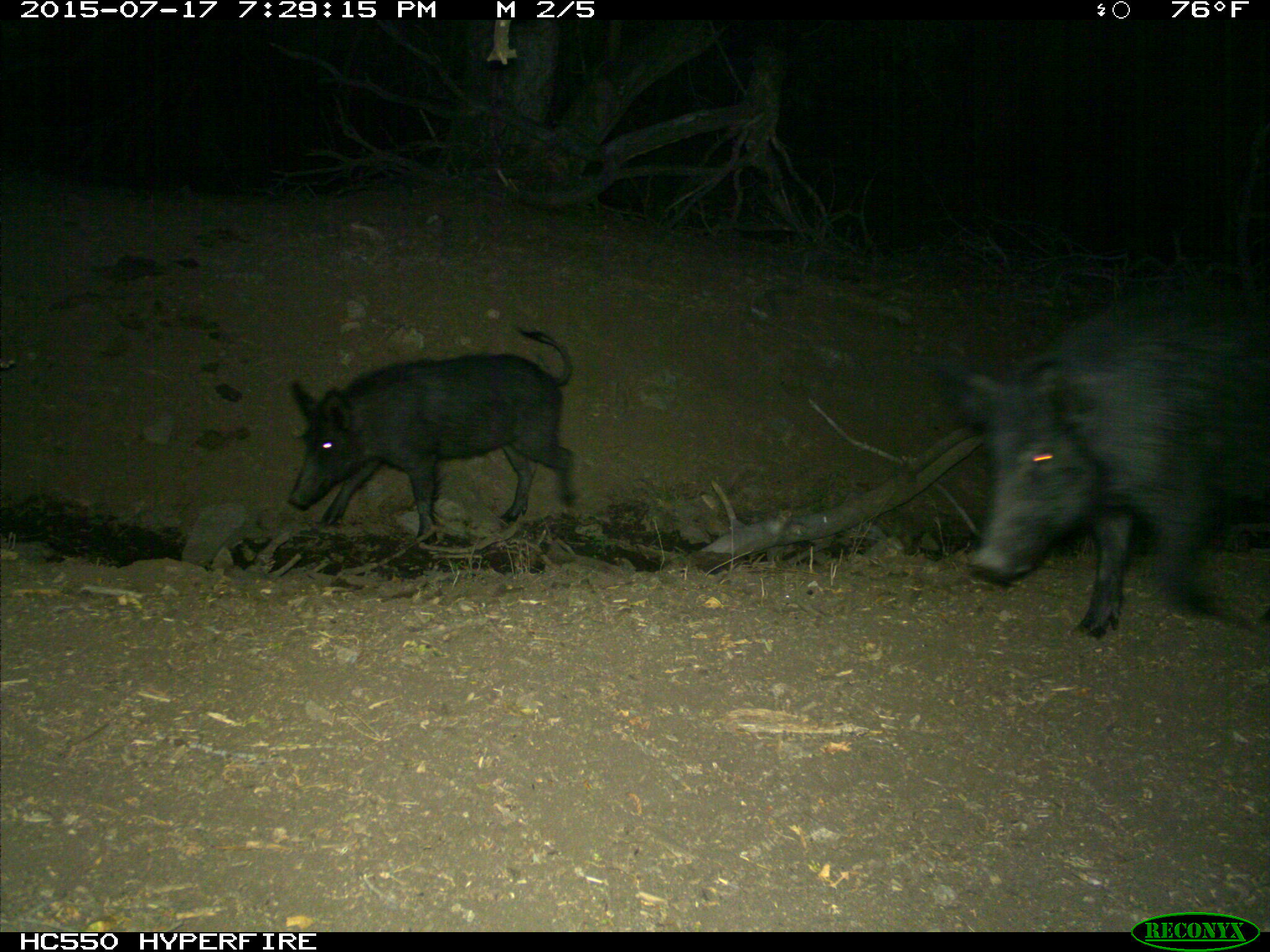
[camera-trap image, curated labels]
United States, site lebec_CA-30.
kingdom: Animalia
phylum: Chordata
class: Mammalia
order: Artiodactyla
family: Suidae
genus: Sus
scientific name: Sus scrofa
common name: wild boar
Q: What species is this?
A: Sus scrofa (wild boar).